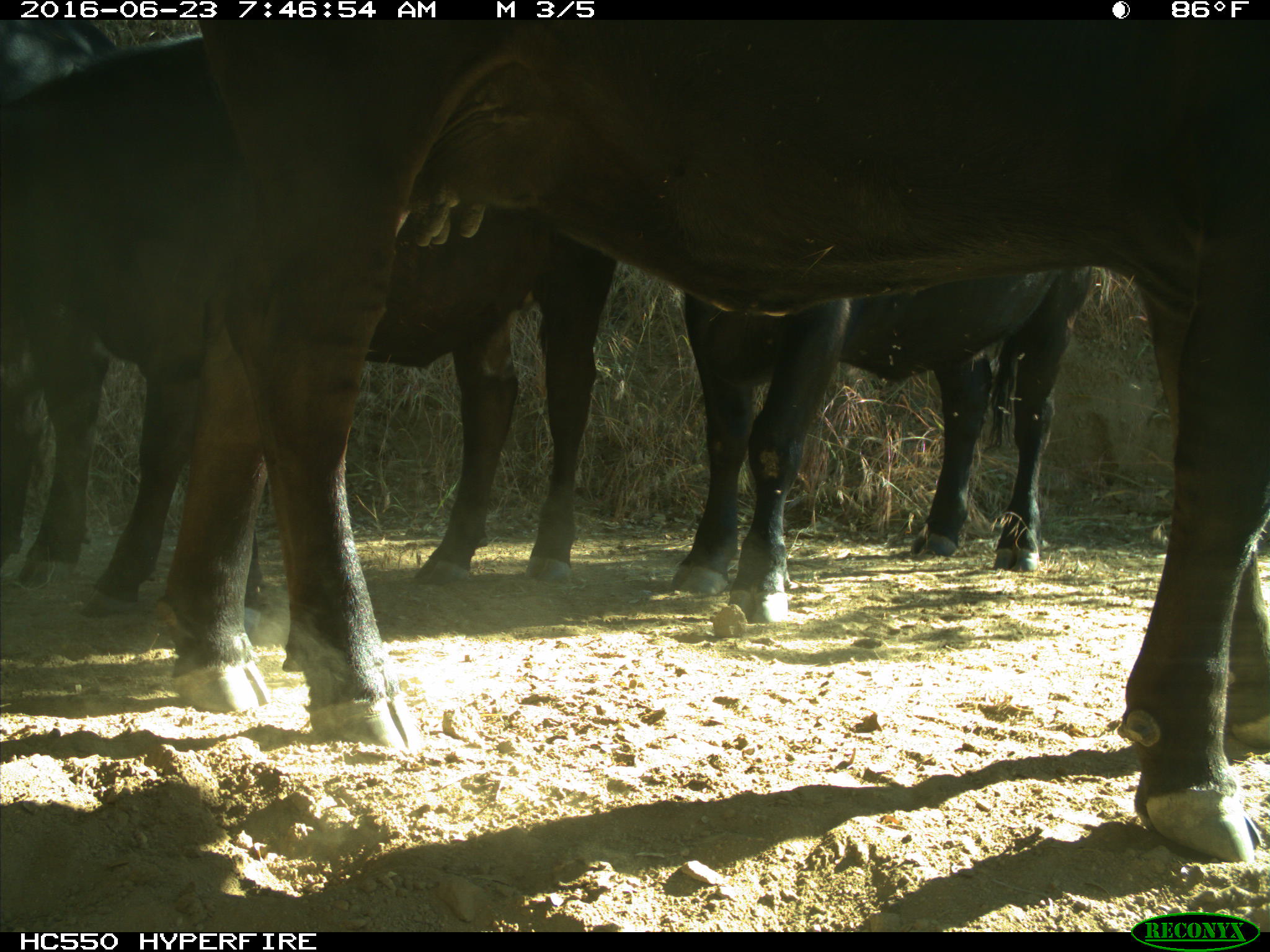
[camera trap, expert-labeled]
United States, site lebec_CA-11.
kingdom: Animalia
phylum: Chordata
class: Mammalia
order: Artiodactyla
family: Bovidae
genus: Bos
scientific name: Bos taurus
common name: domestic cow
Bos taurus (domestic cow).